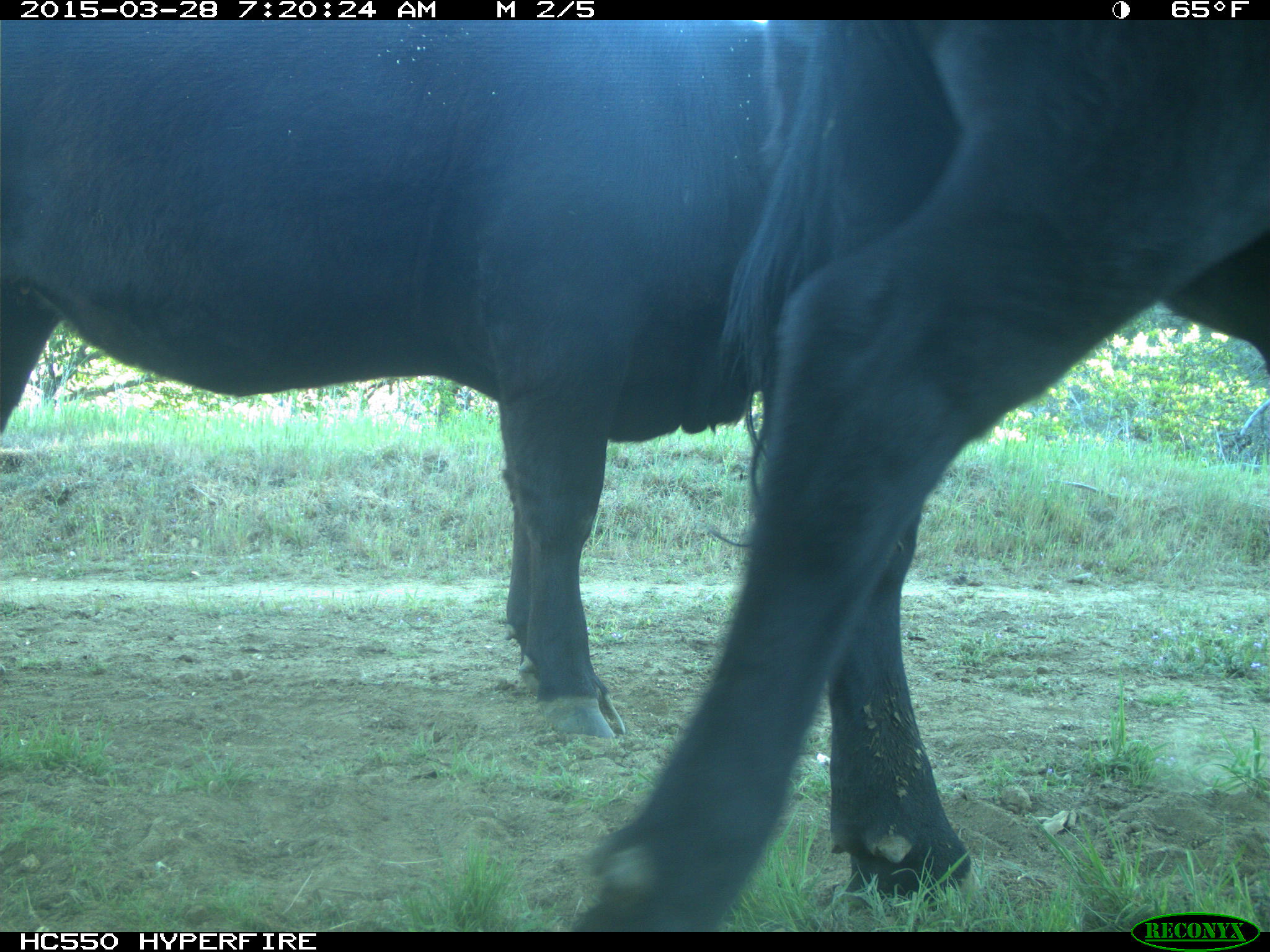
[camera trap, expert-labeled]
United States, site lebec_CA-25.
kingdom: Animalia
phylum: Chordata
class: Mammalia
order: Artiodactyla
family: Bovidae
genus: Bos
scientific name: Bos taurus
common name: domestic cow